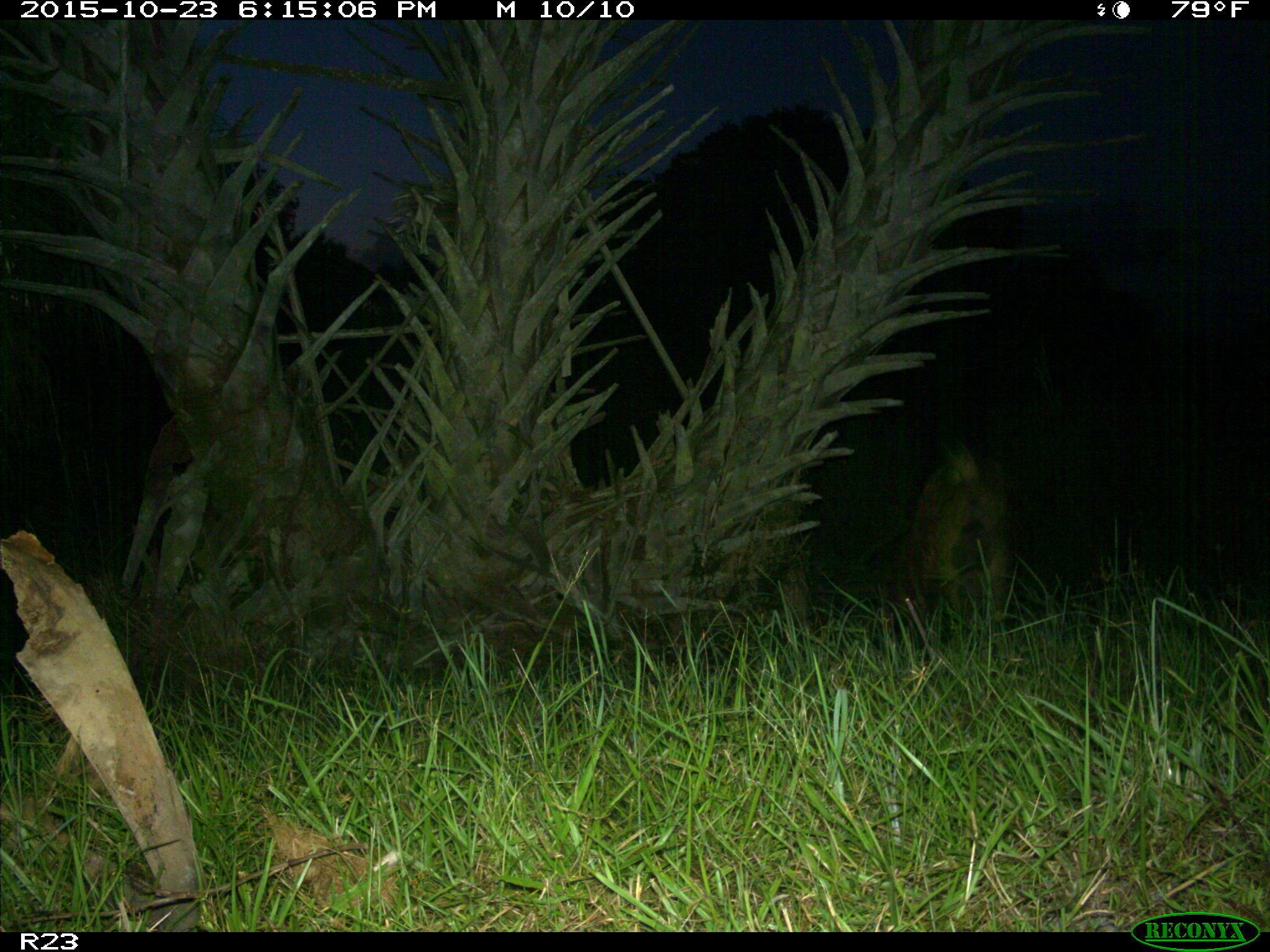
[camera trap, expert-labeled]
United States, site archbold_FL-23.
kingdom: Animalia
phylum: Chordata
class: Mammalia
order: Artiodactyla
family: Suidae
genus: Sus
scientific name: Sus scrofa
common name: wild boar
Sus scrofa (wild boar).